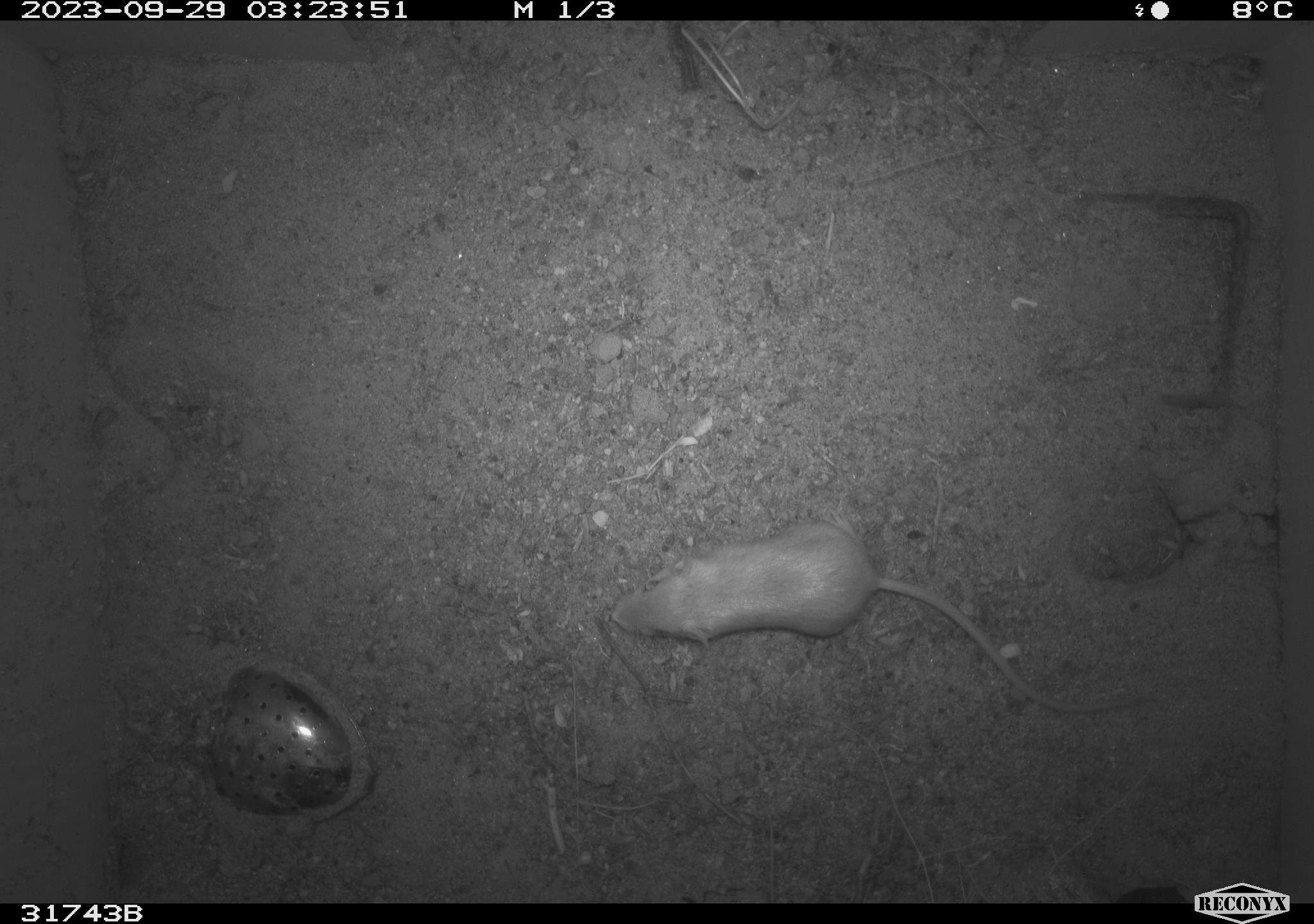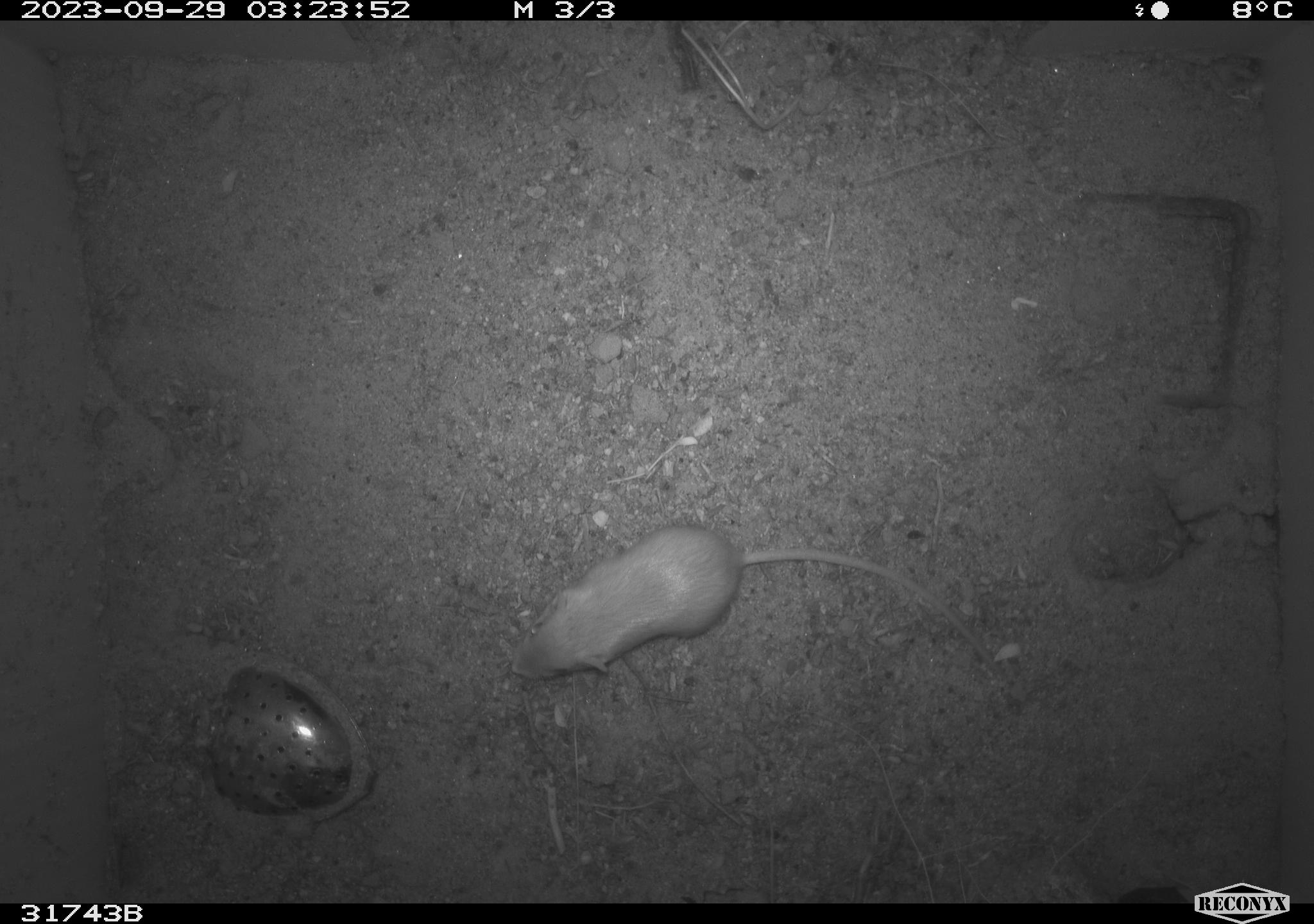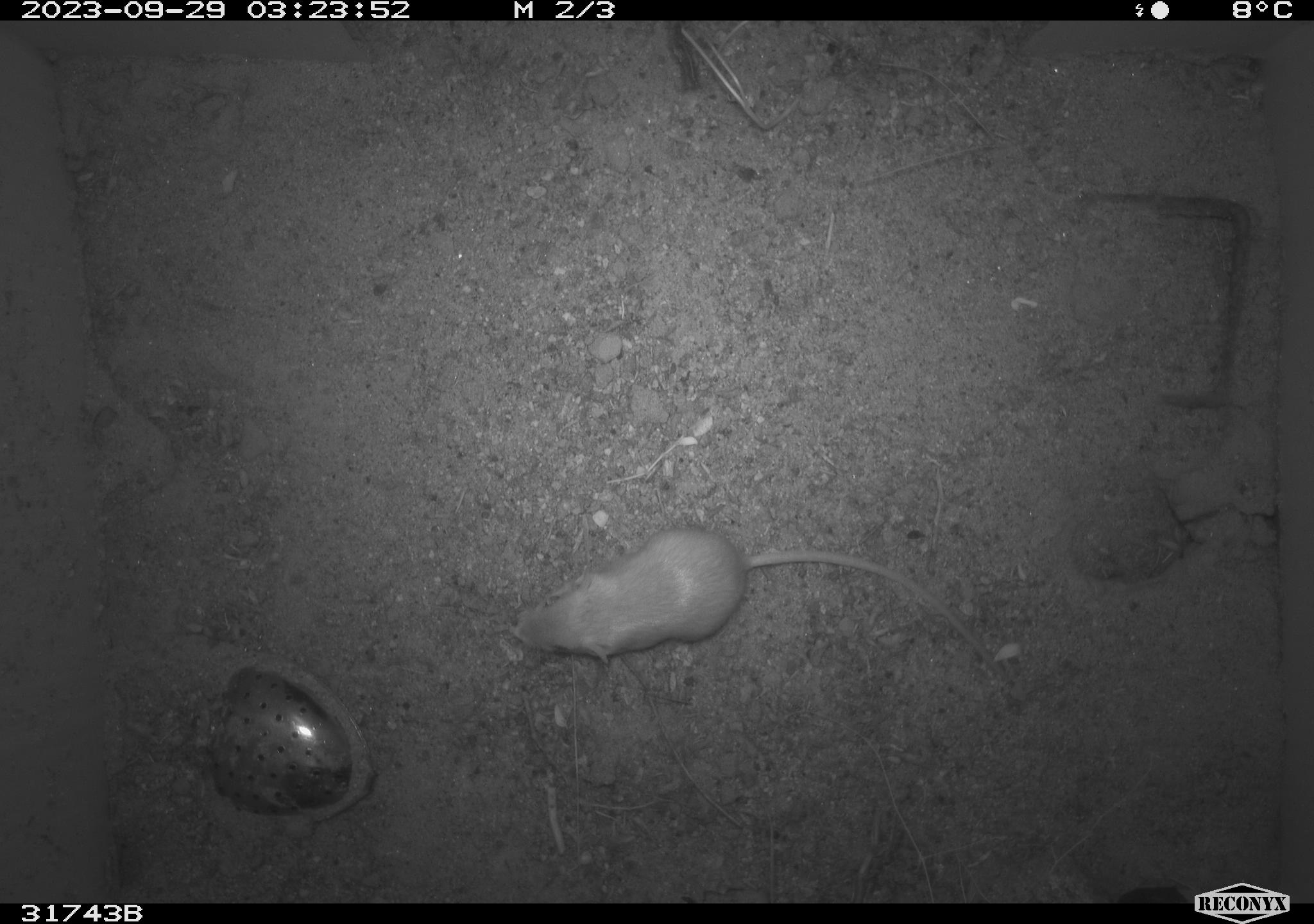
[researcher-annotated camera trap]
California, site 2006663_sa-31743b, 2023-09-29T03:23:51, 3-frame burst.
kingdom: Animalia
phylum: Chordata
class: Mammalia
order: Rodentia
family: Heteromyidae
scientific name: Heteromyidae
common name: kangaroo rats and pocket mice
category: heteromyidae family